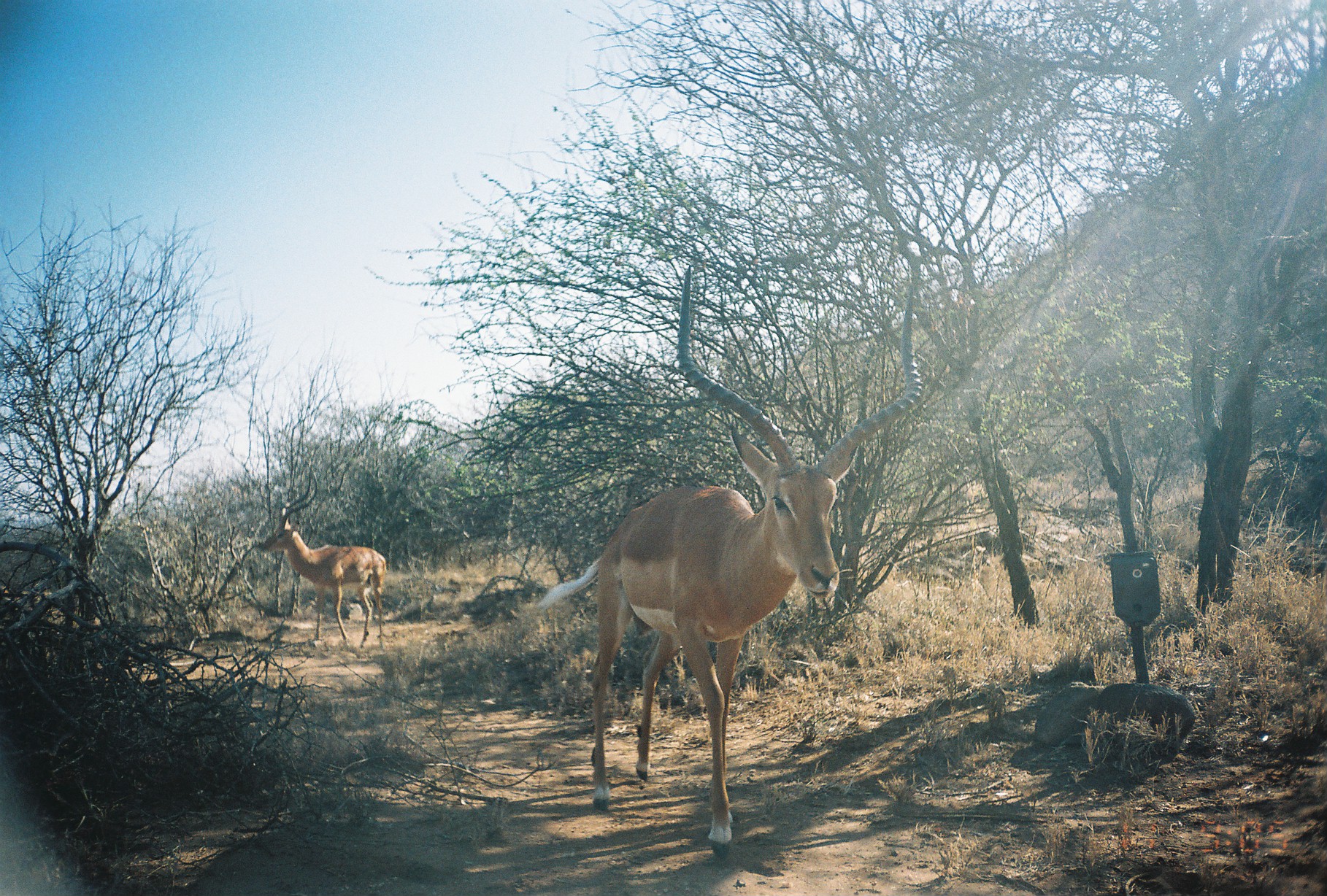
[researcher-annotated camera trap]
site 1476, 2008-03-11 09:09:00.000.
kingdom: Animalia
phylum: Chordata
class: Mammalia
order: Artiodactyla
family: Bovidae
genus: Aepyceros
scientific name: Aepyceros melampus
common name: impala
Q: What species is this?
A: Aepyceros melampus (impala).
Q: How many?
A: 2.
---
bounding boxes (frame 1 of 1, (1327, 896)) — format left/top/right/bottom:
aepyceros melampus: 538/266/924/857; 257/466/387/646